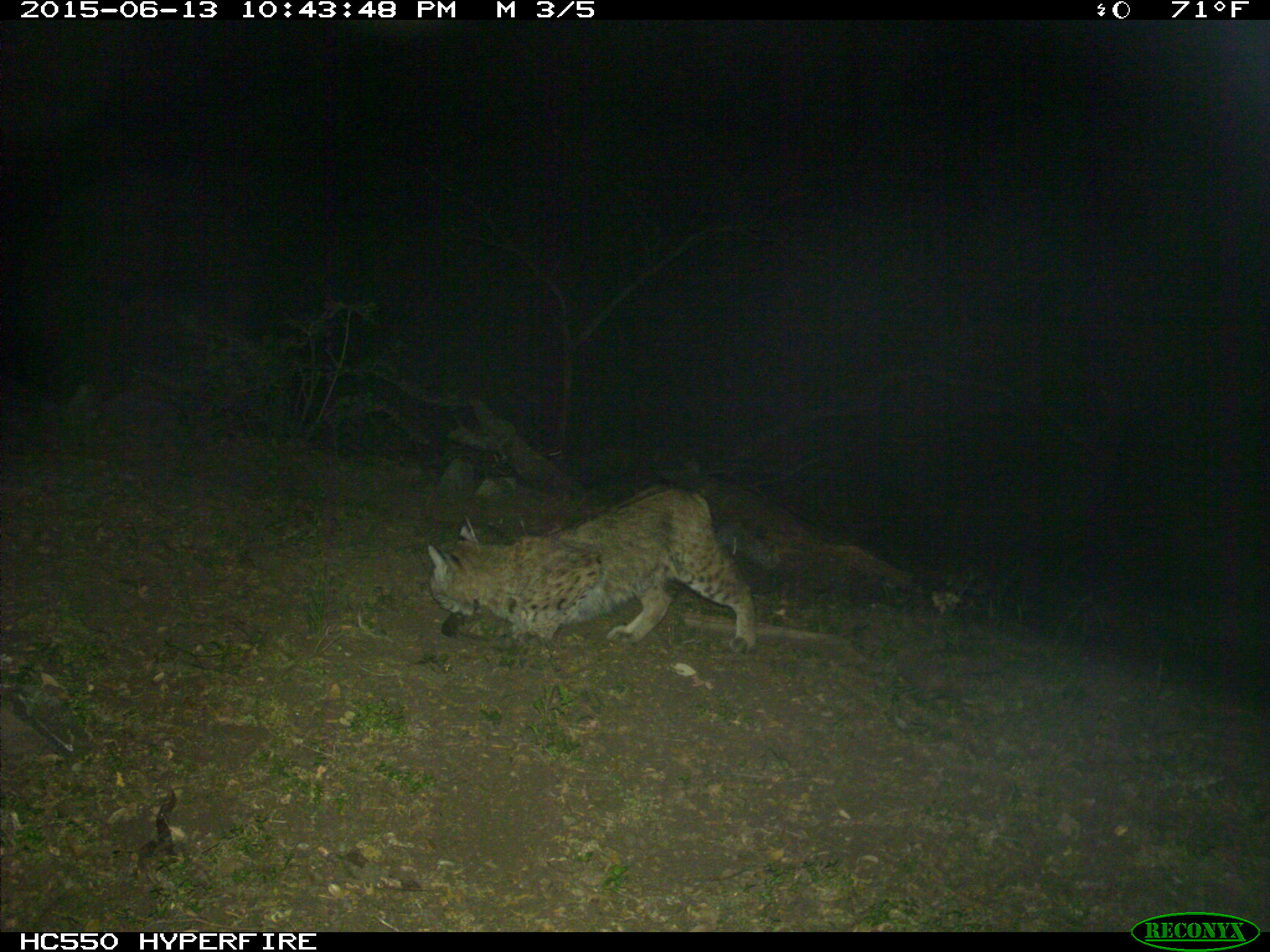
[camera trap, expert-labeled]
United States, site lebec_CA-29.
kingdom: Animalia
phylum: Chordata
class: Mammalia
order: Carnivora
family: Felidae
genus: Lynx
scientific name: Lynx rufus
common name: bobcat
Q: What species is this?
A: Lynx rufus (bobcat).